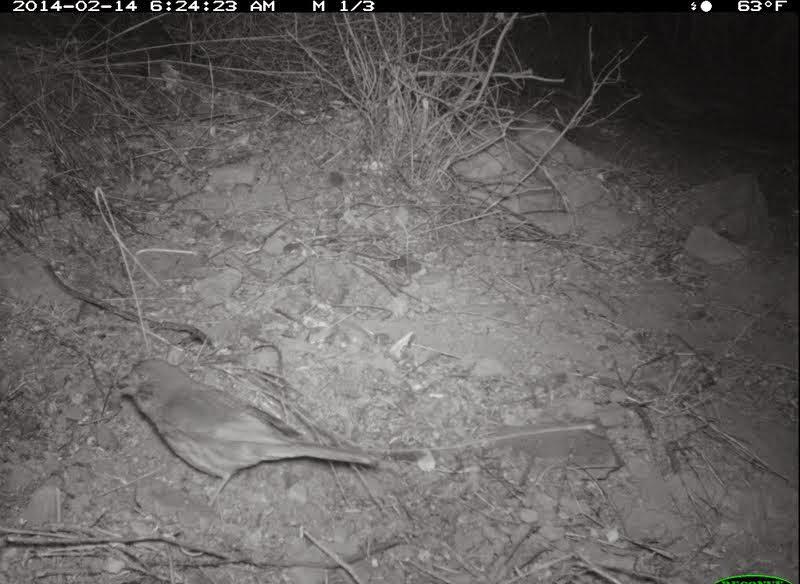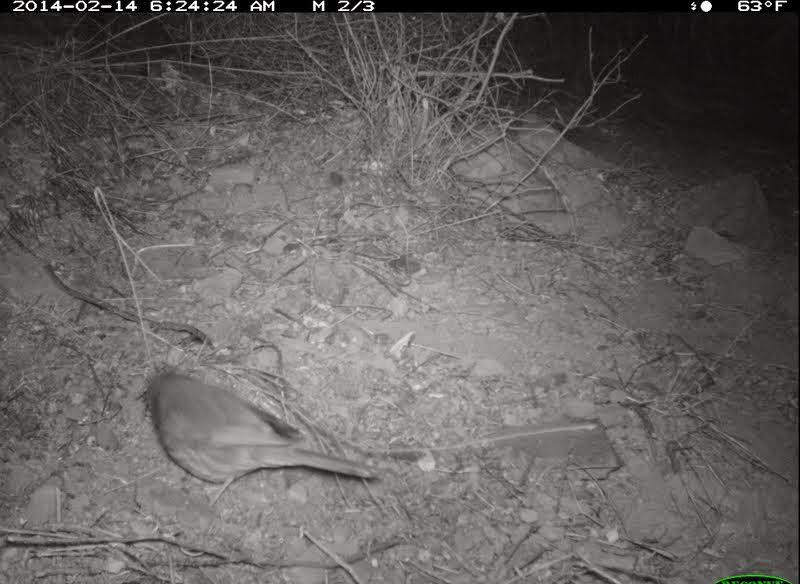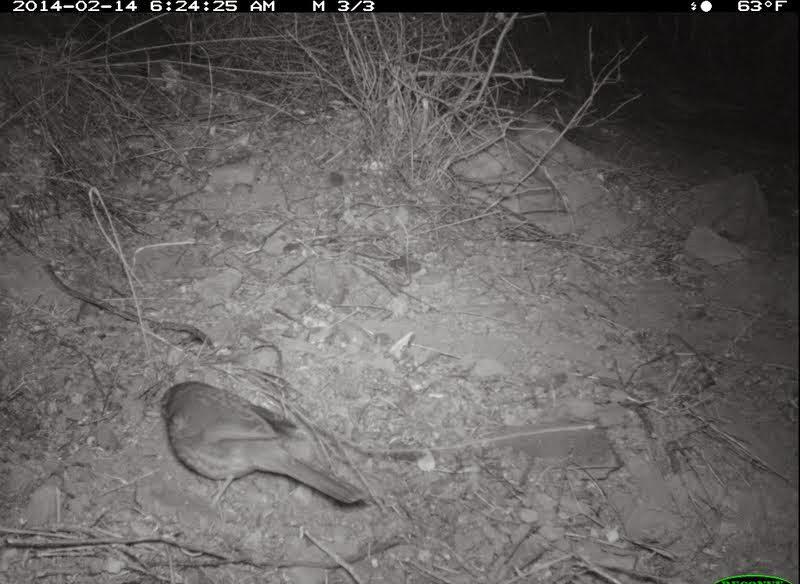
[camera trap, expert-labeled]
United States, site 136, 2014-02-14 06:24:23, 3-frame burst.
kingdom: Animalia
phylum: Chordata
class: Aves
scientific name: Aves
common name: bird